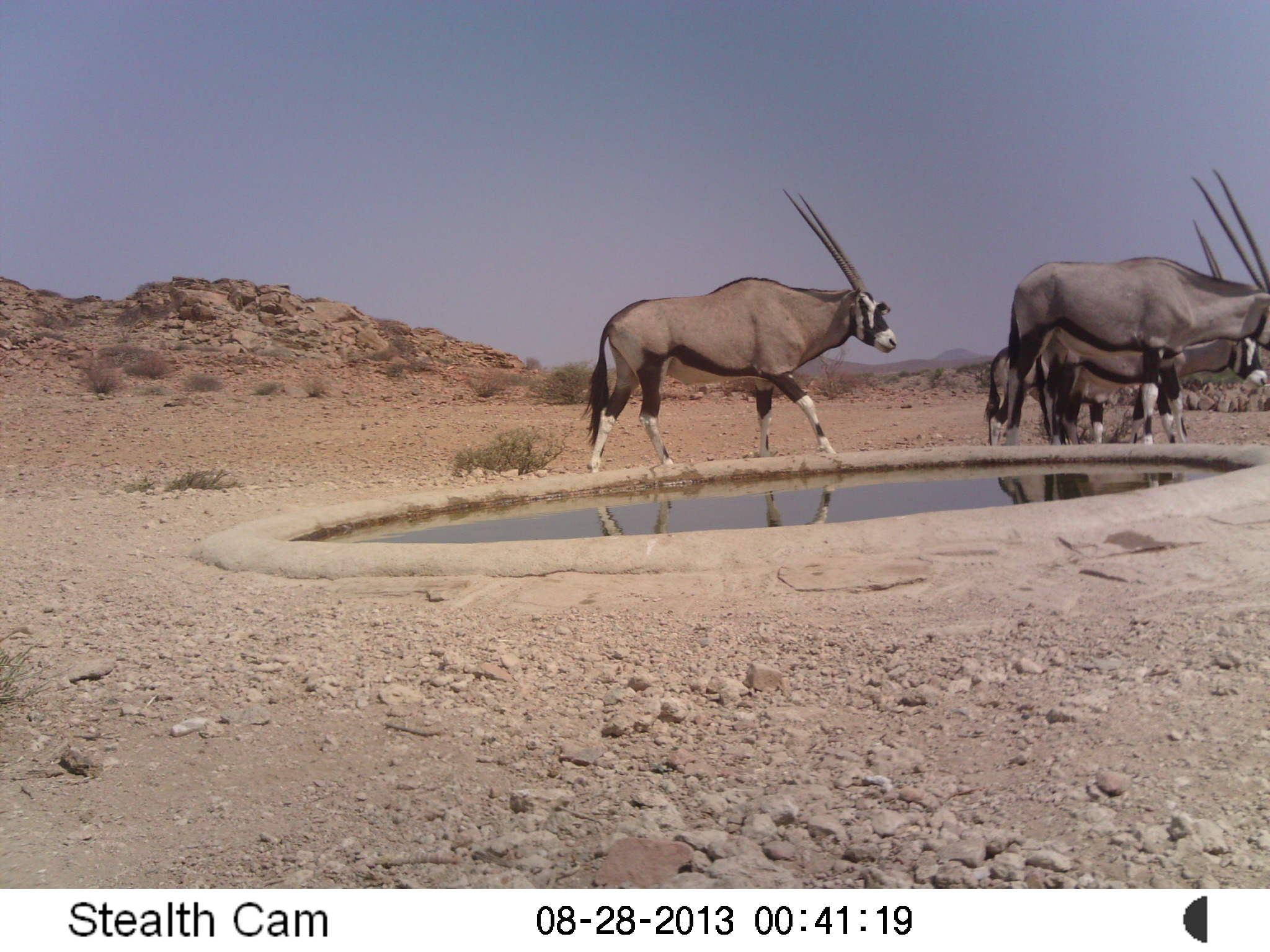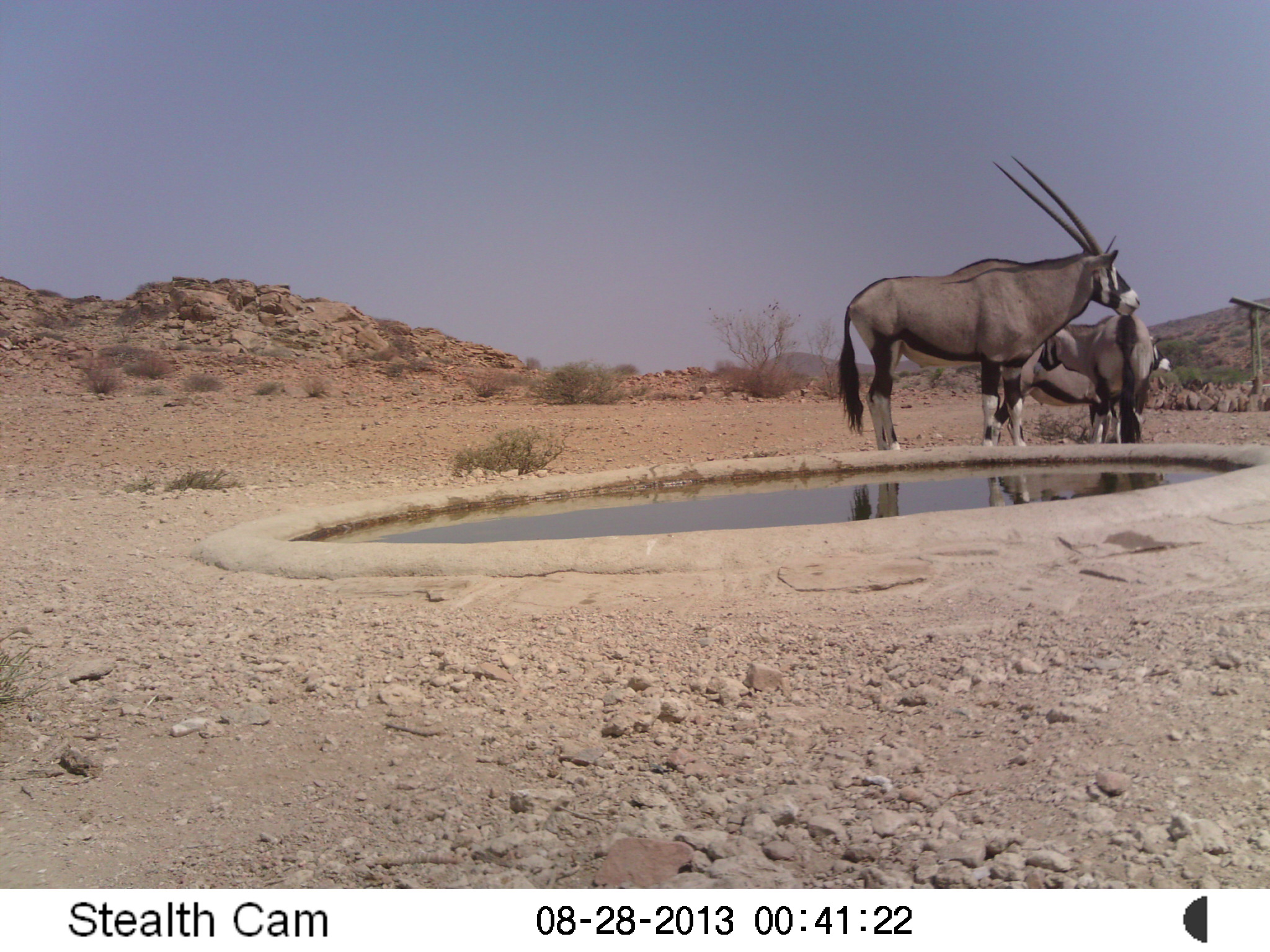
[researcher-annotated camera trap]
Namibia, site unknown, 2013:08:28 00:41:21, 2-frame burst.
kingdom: Animalia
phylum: Chordata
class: Mammalia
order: Artiodactyla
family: Bovidae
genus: Oryx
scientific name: Oryx gazella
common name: gemsbok